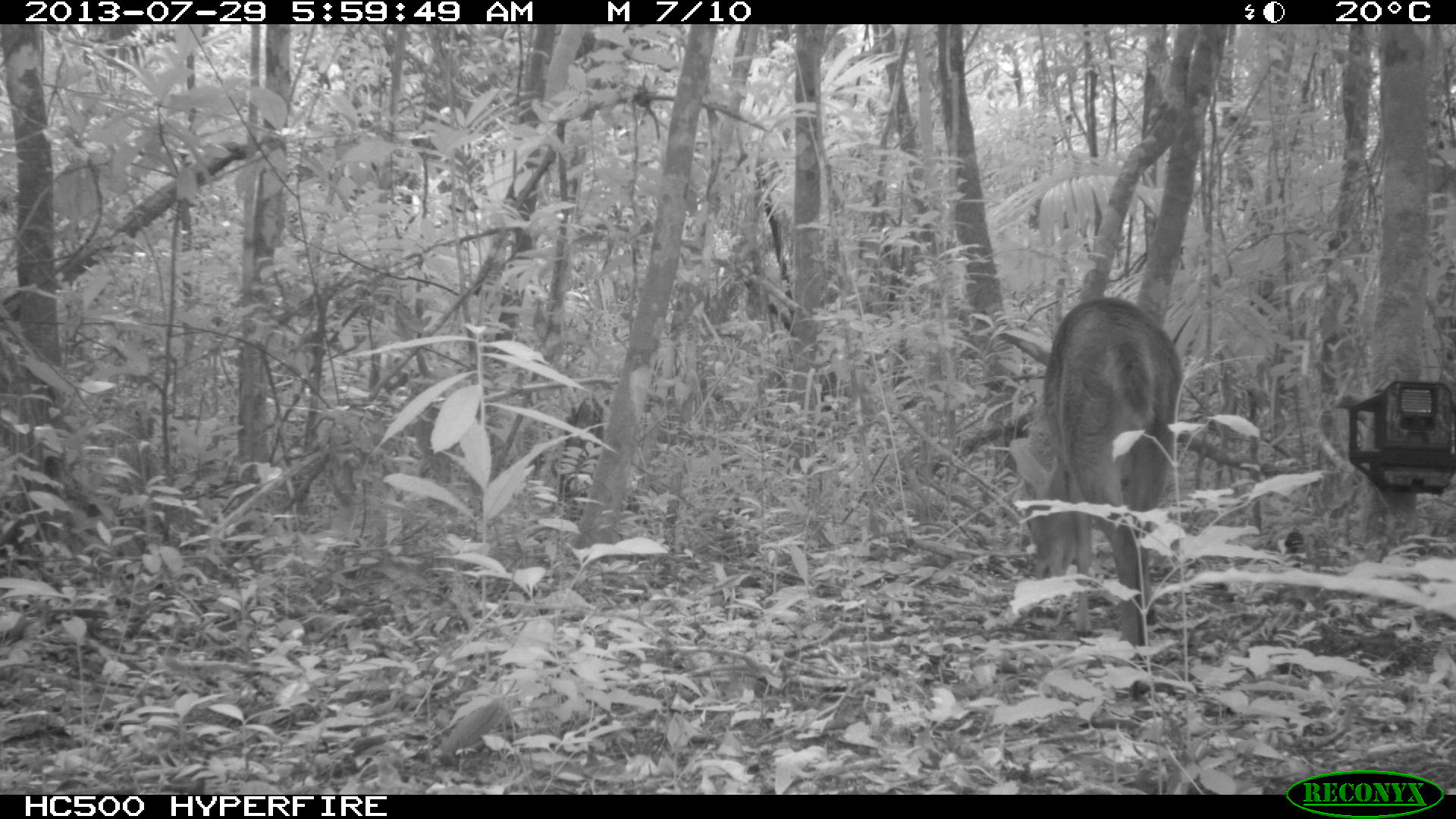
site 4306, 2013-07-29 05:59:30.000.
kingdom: Animalia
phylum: Chordata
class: Mammalia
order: Artiodactyla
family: Cervidae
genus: Mazama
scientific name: Mazama temama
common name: central american red brocket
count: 1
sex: male